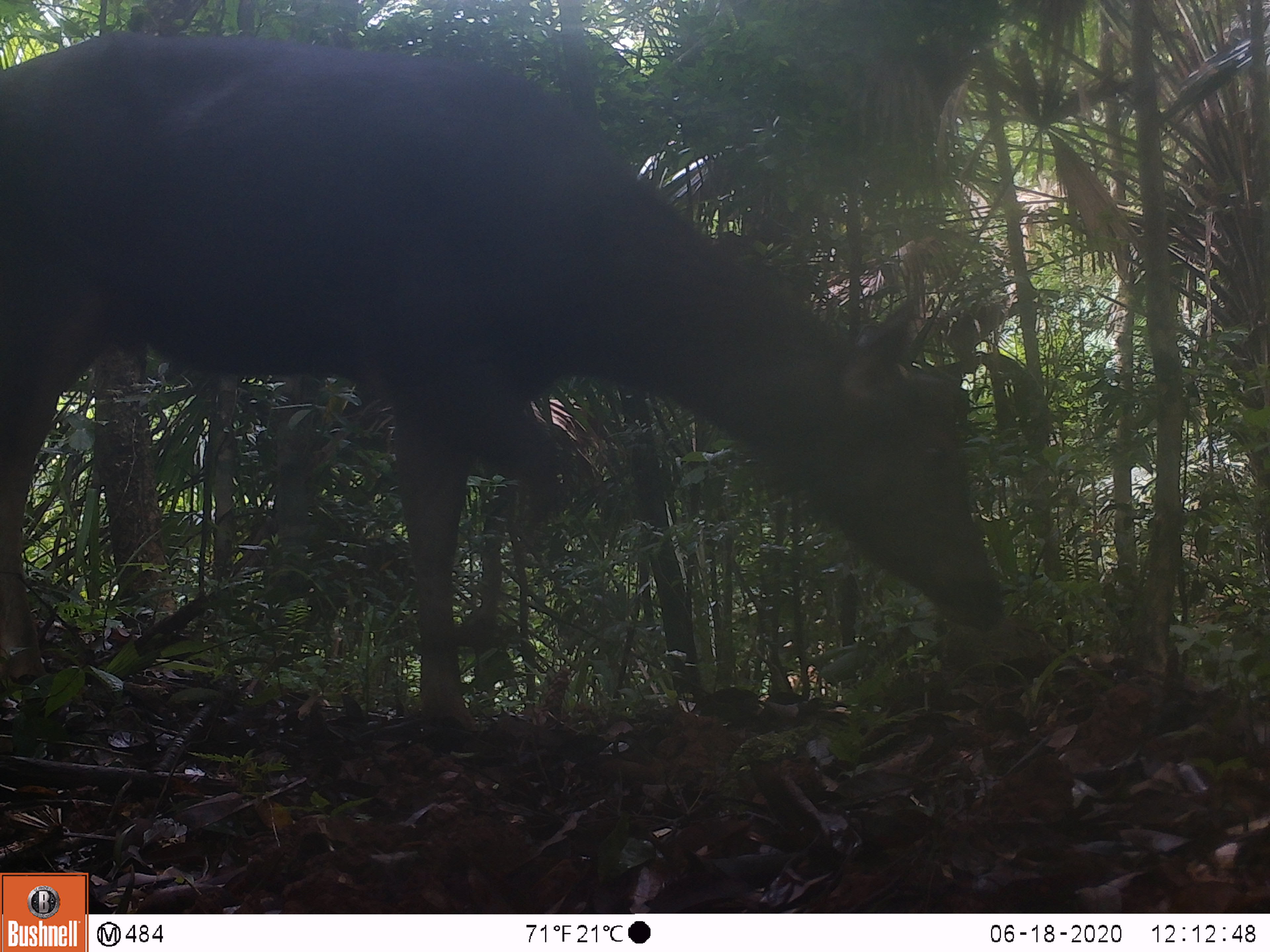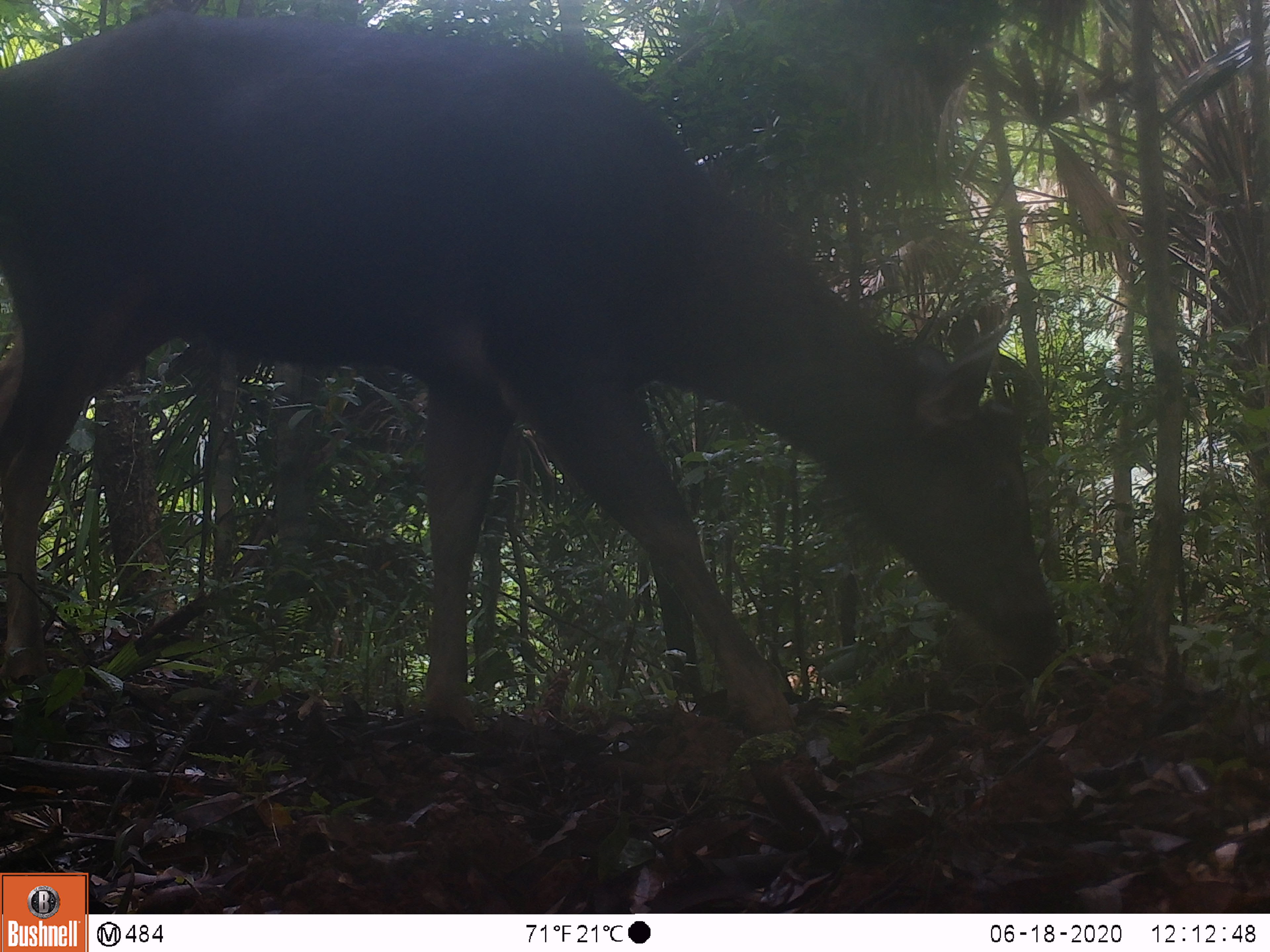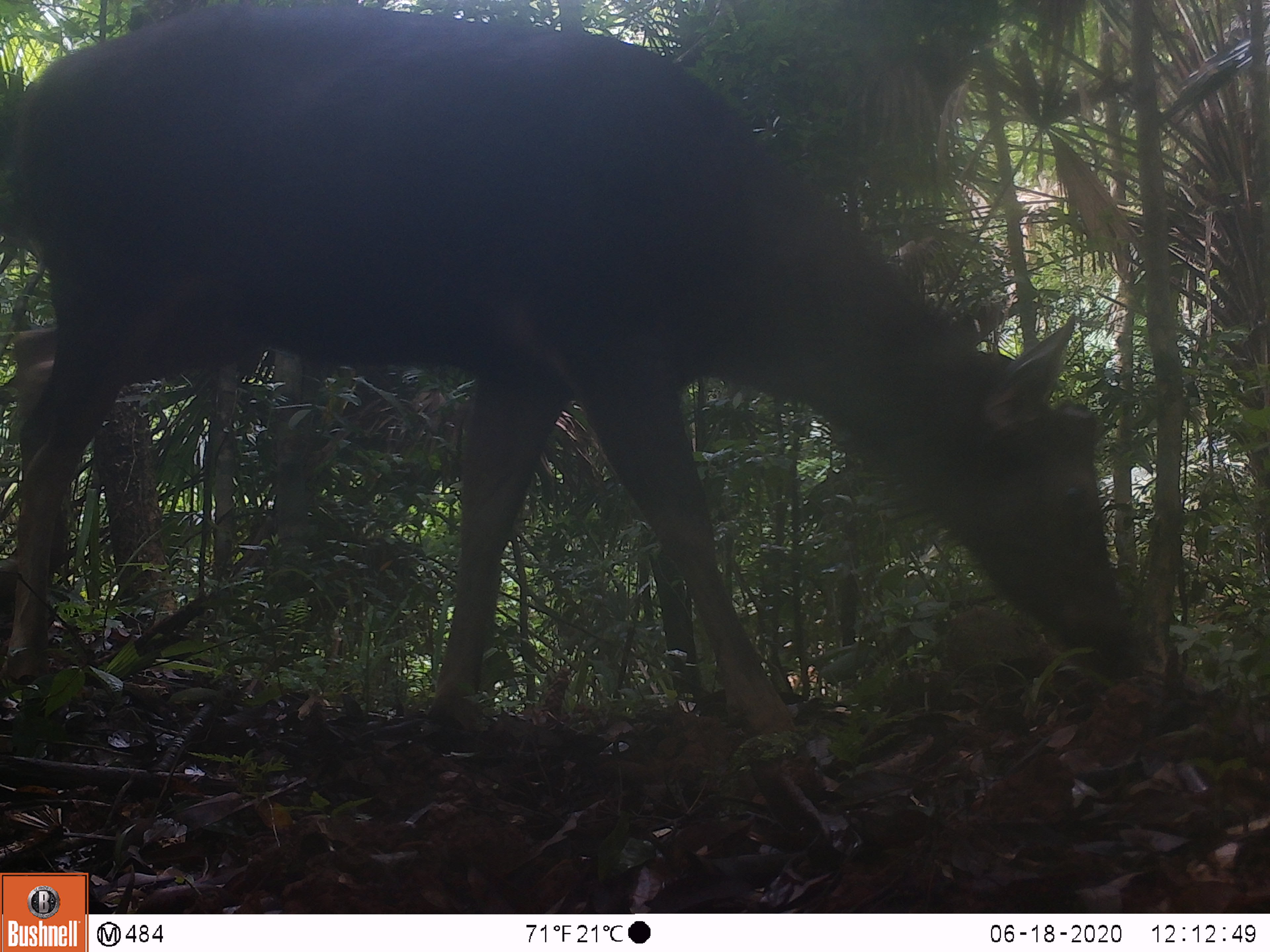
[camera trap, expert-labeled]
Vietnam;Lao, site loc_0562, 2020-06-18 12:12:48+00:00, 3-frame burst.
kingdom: Animalia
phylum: Chordata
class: Mammalia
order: Artiodactyla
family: Cervidae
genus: Rusa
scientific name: Rusa unicolor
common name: sambar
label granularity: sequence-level